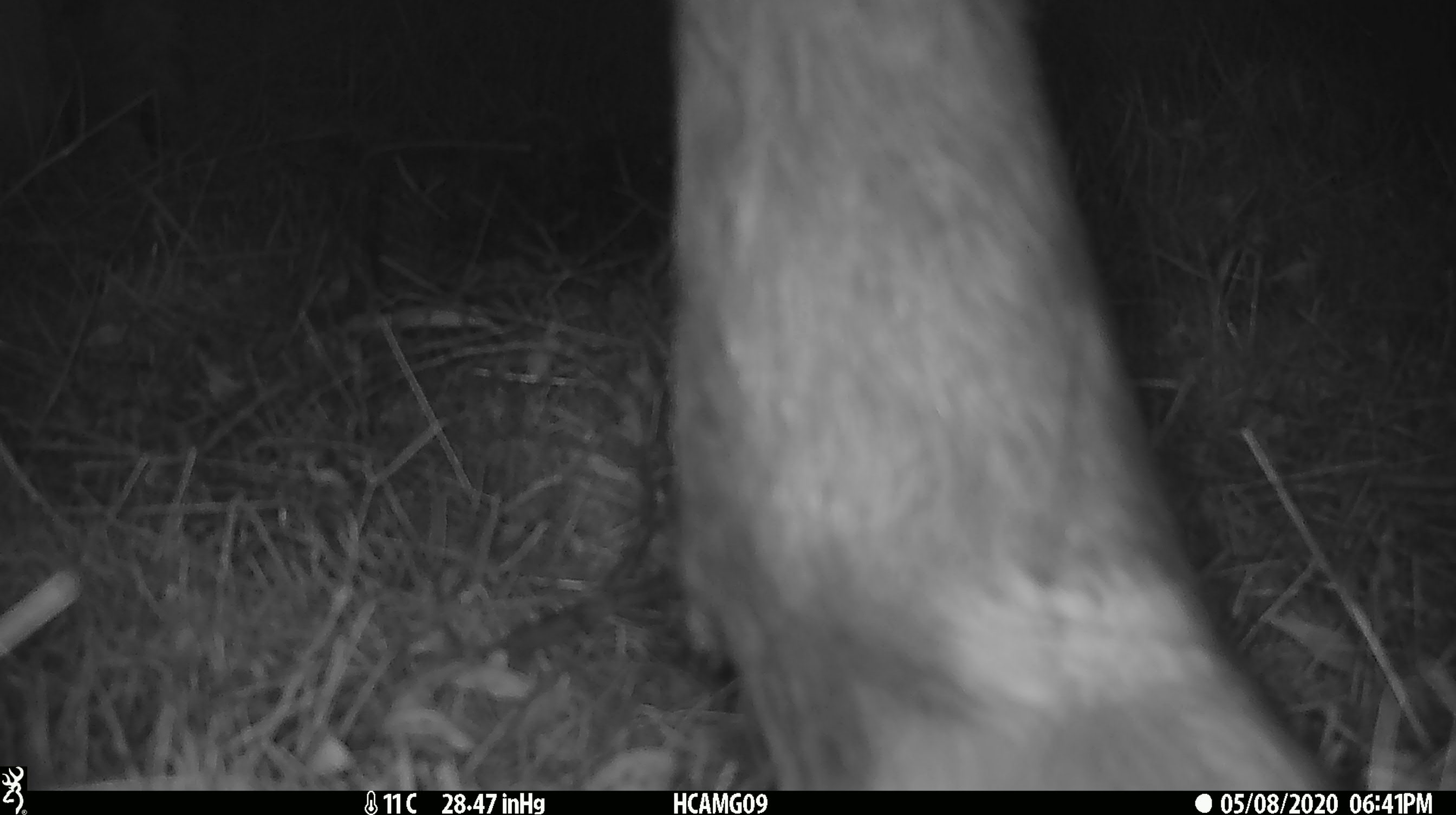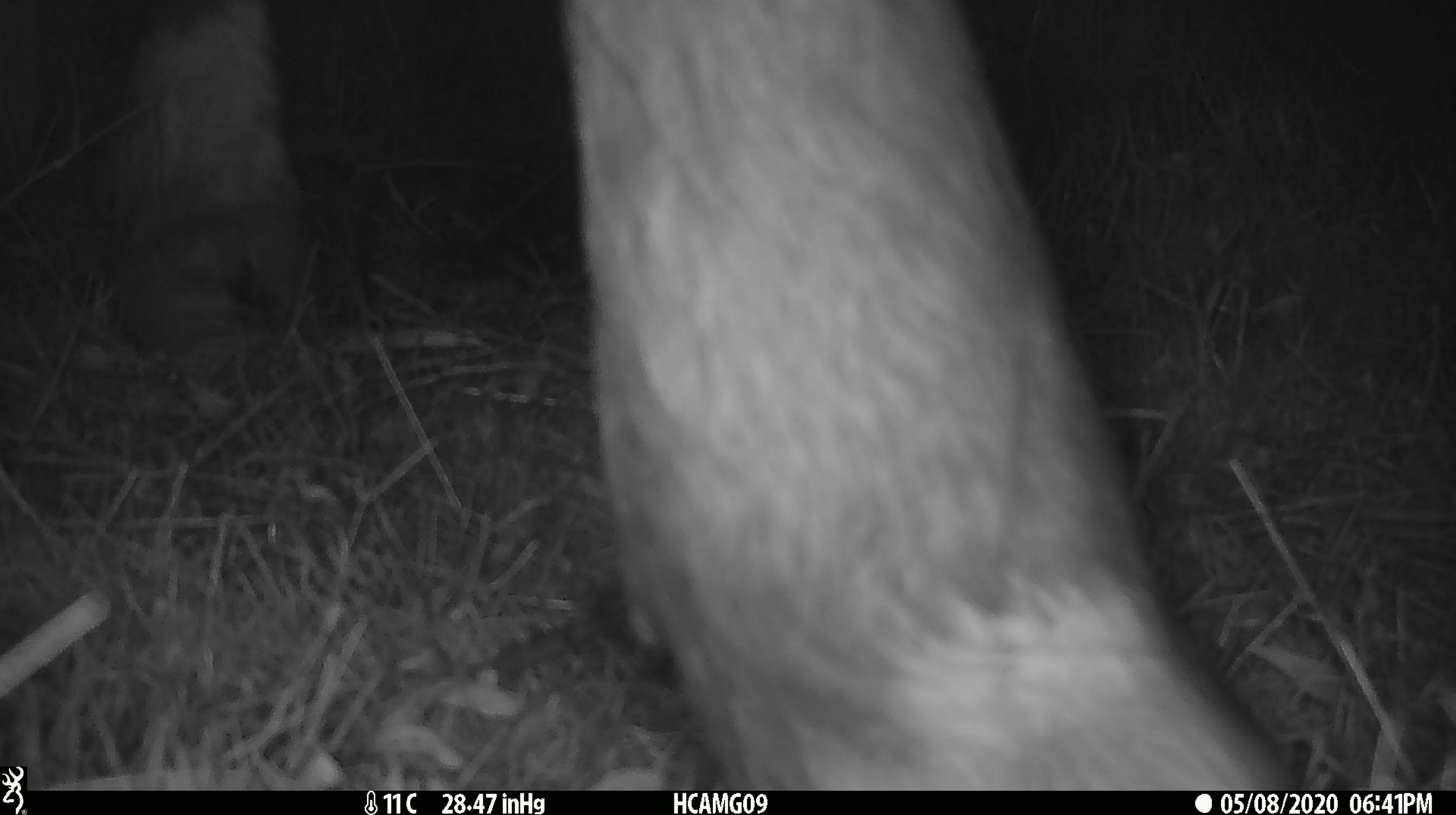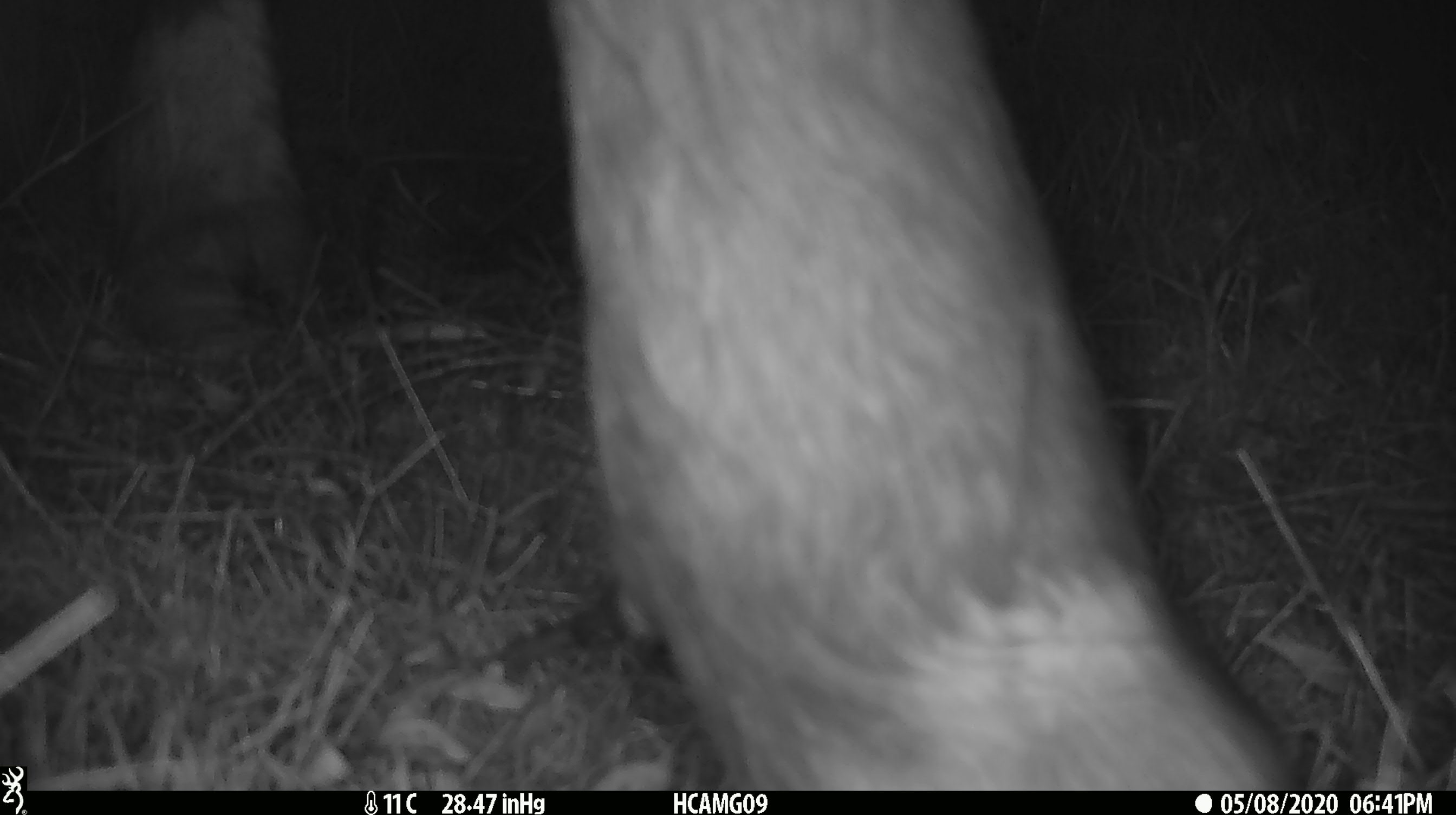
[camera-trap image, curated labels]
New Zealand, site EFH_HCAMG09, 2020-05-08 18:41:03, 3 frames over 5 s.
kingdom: Animalia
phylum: Chordata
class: Mammalia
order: Artiodactyla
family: Bovidae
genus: Bos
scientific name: Bos taurus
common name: domestic cow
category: cow